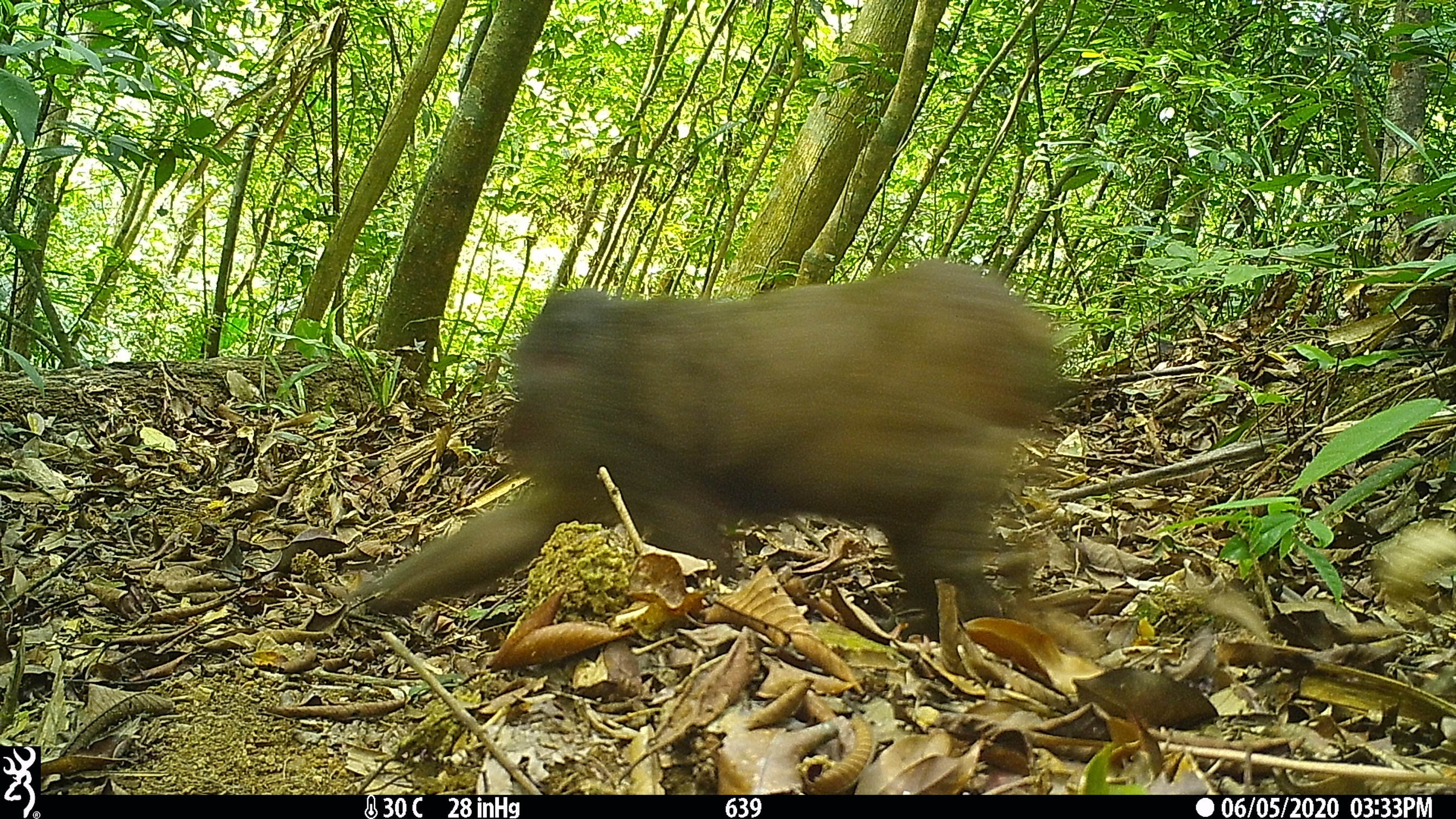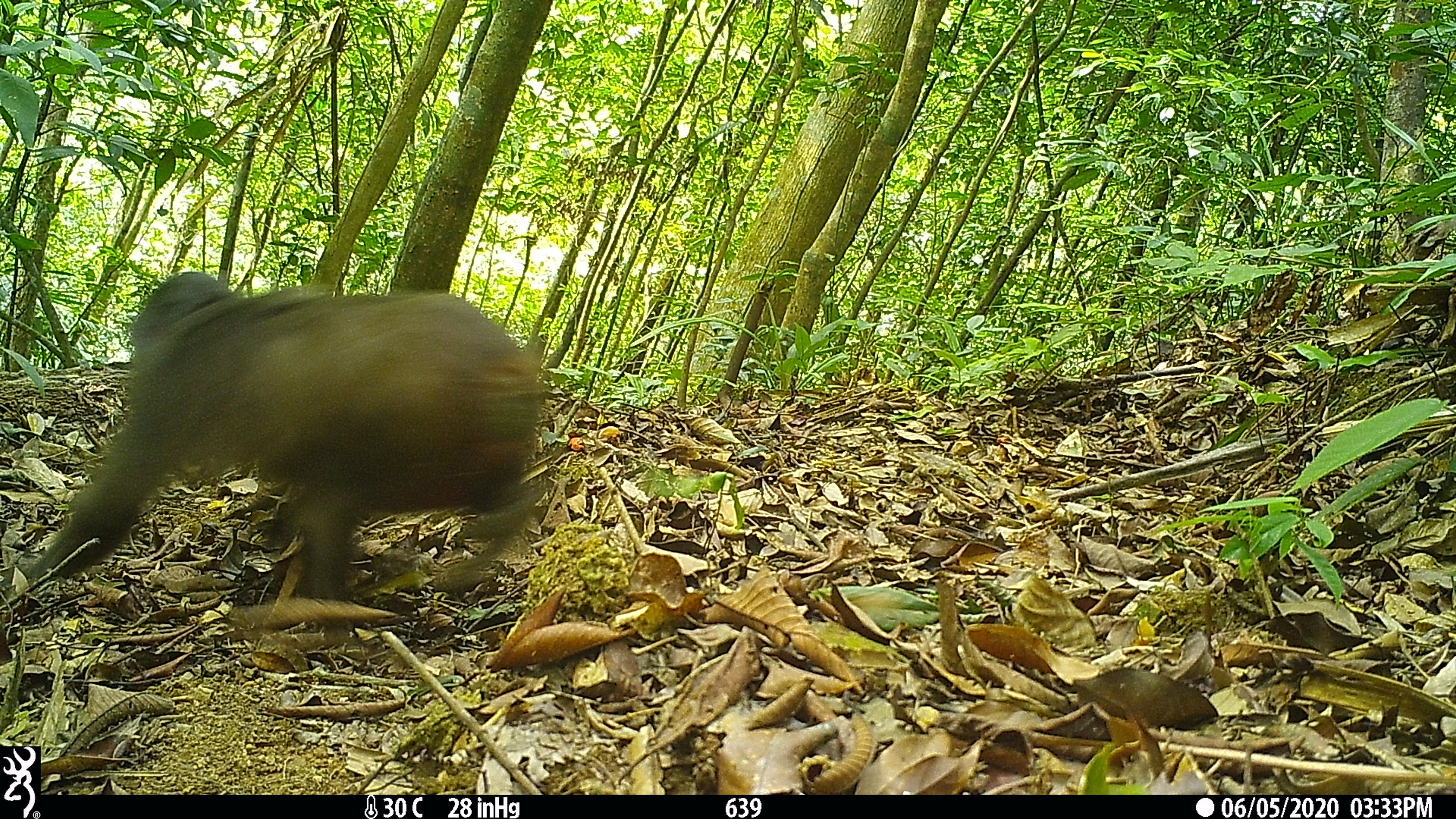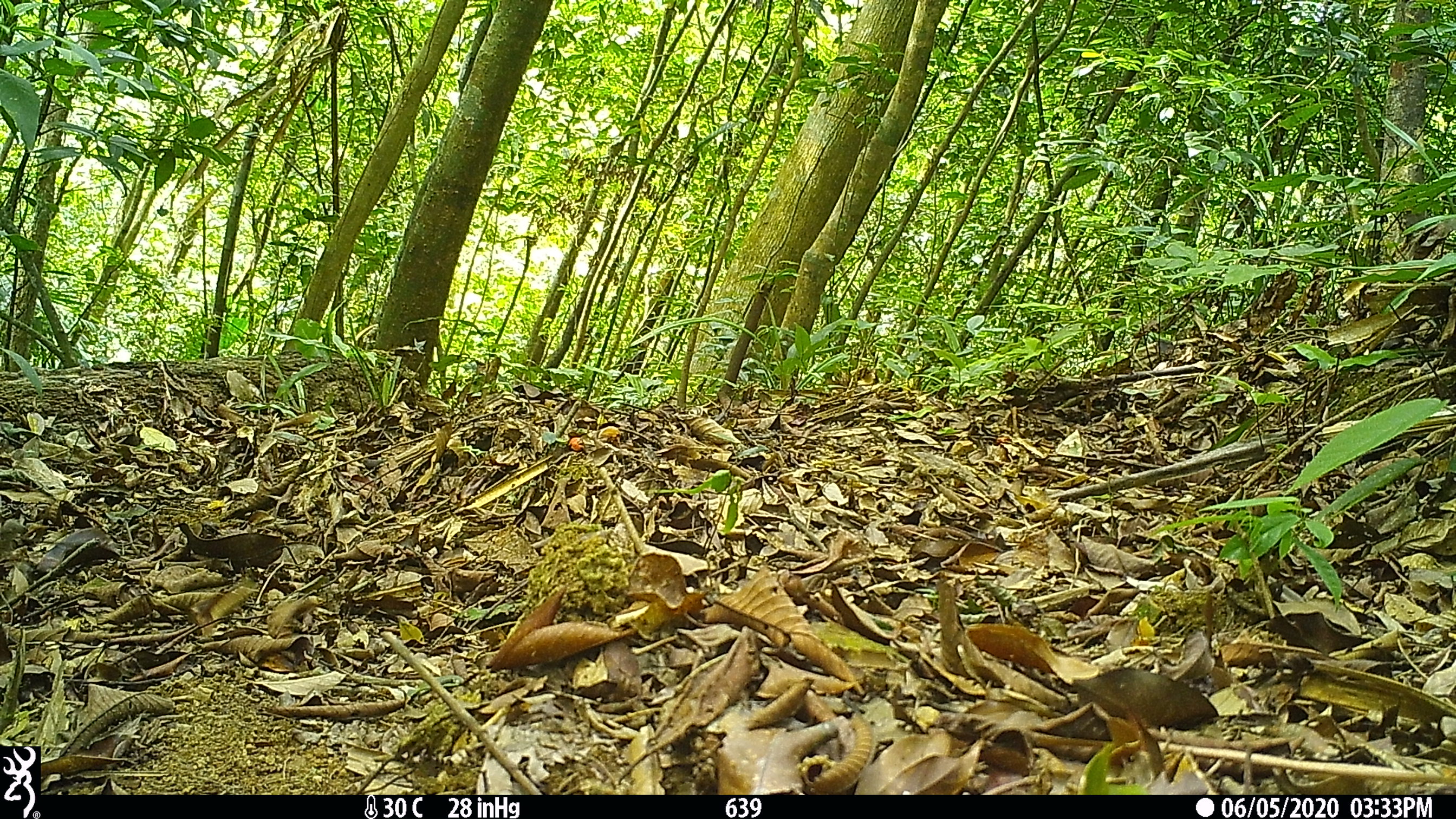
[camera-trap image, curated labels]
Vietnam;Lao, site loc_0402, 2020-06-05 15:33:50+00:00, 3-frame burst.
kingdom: Animalia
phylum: Chordata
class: Mammalia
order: Primates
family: Cercopithecidae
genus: Macaca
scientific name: Macaca arctoides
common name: stump-tailed macaque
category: stump tailed macaque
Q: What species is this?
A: Stump tailed macaque (stump-tailed macaque) (Macaca arctoides).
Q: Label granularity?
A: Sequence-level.